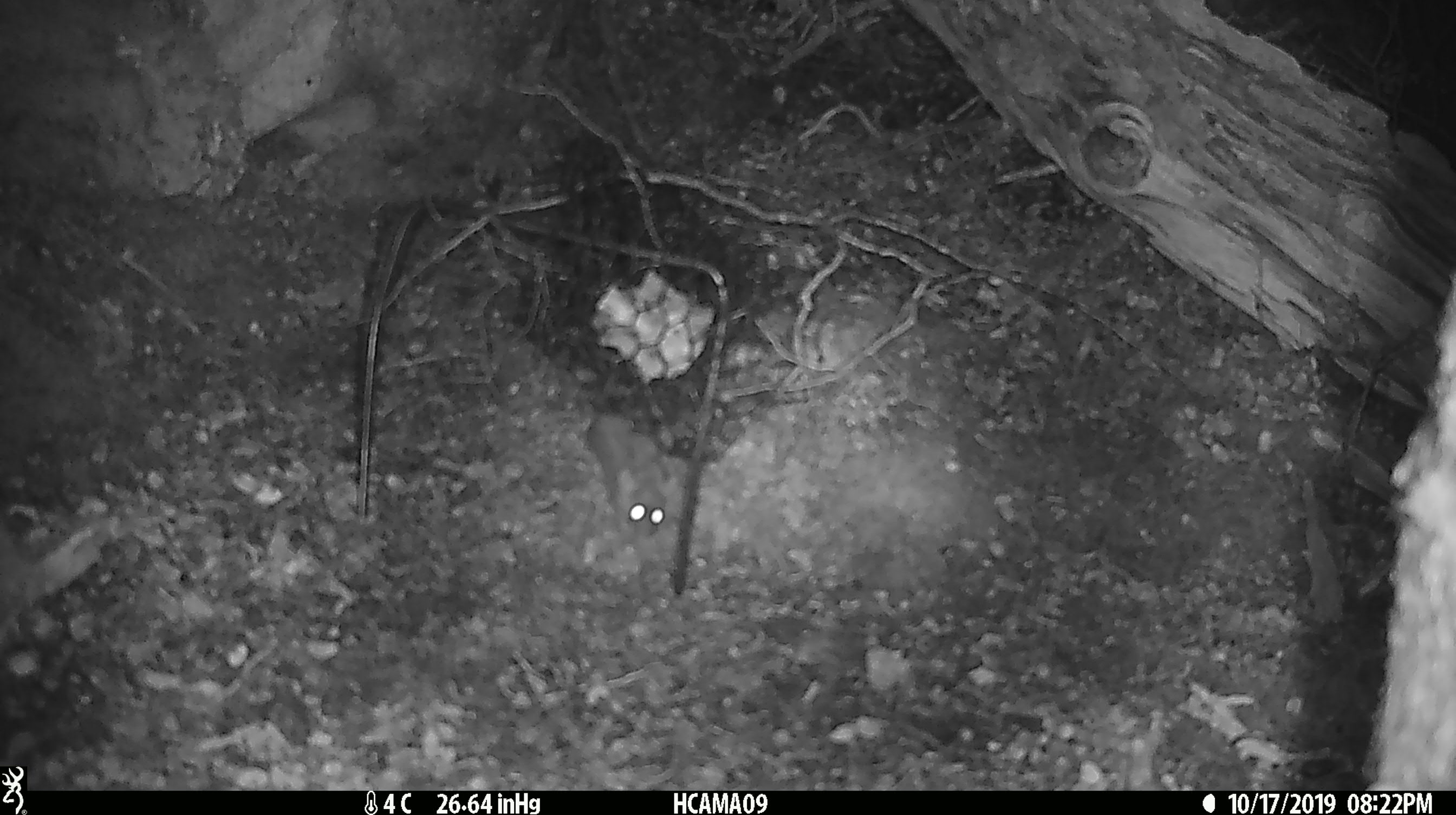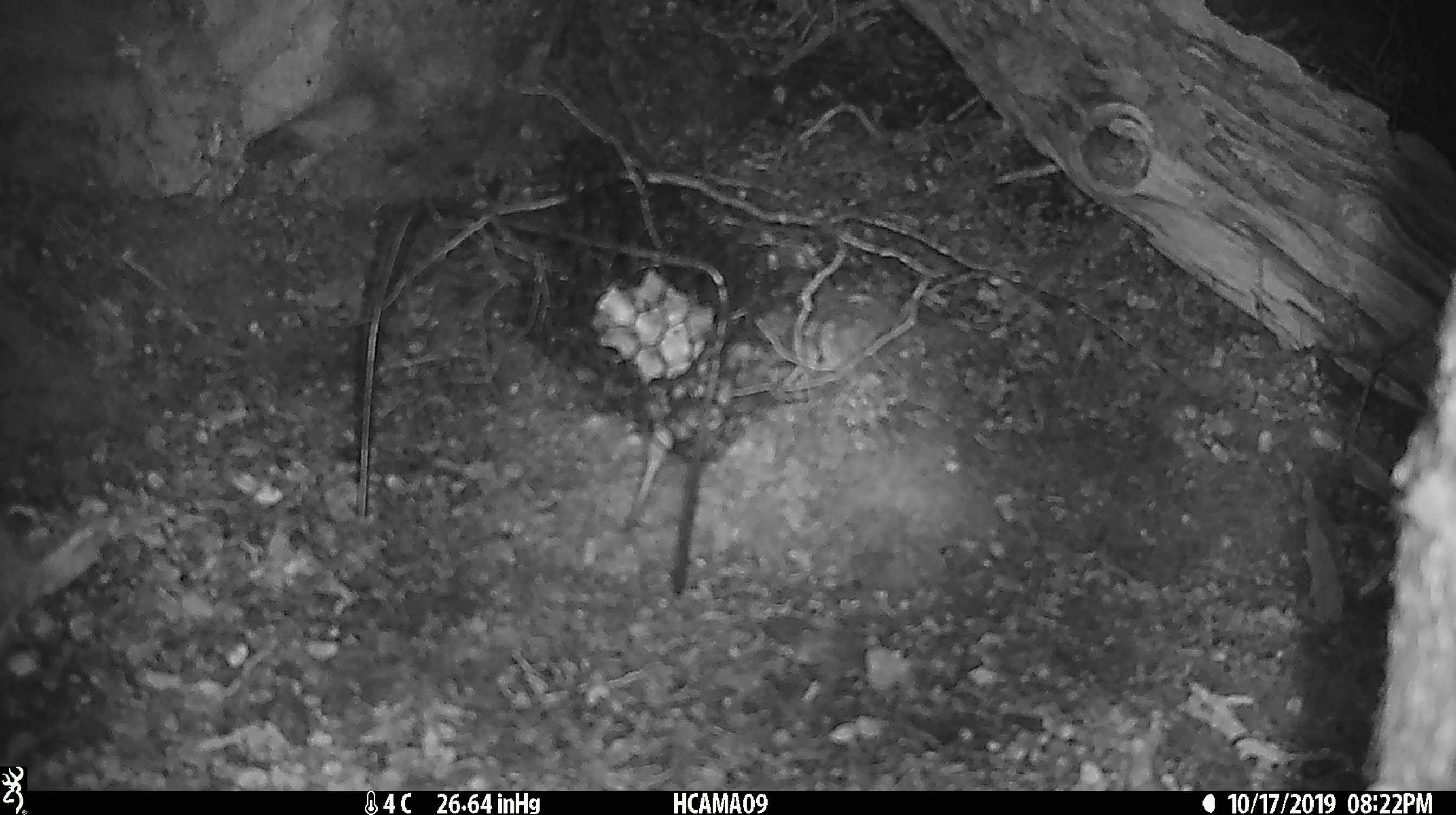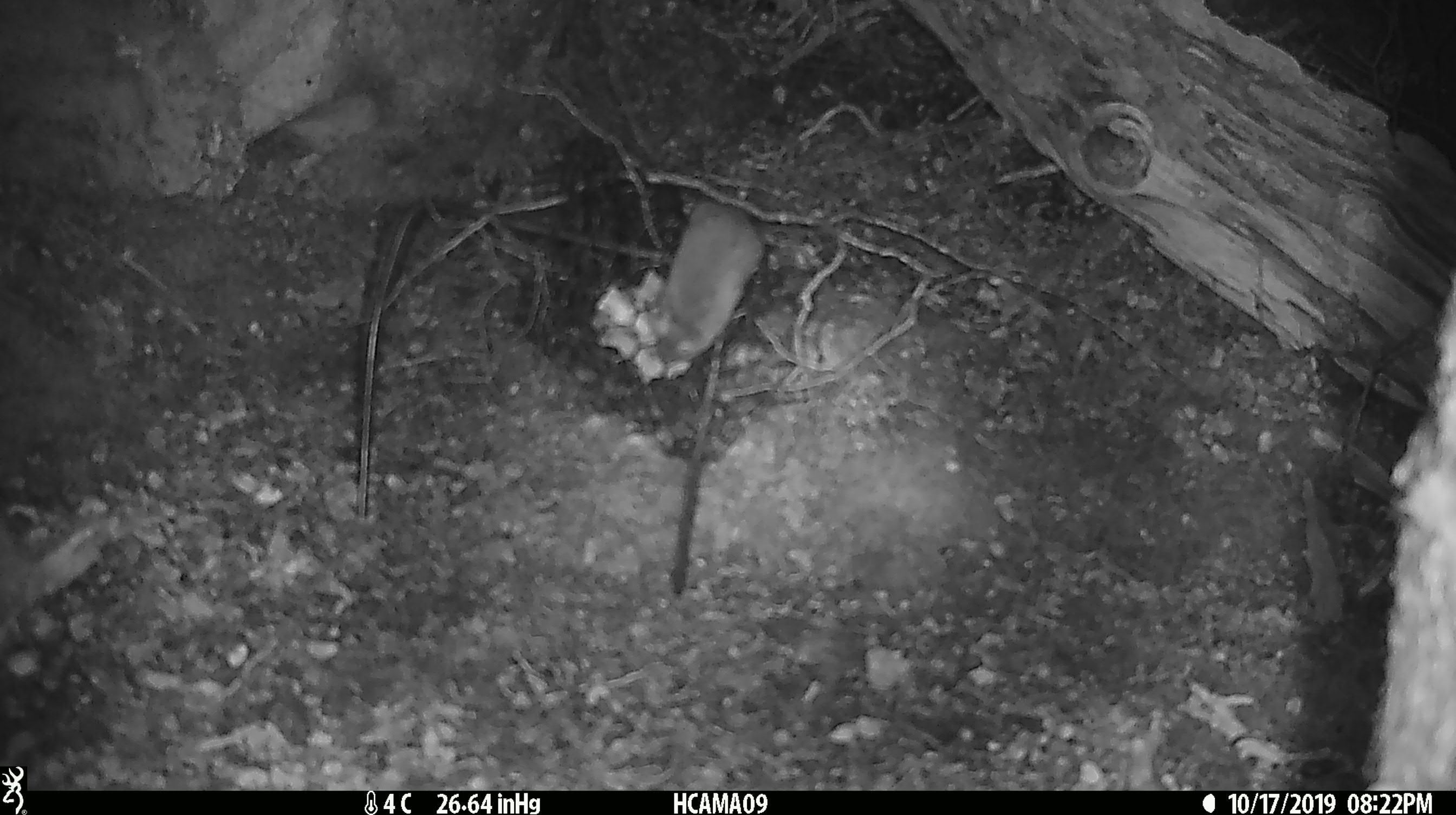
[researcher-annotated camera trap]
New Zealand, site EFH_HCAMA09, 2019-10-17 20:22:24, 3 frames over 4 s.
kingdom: Animalia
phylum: Chordata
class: Mammalia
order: Rodentia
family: Muridae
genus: Mus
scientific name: Mus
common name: mouse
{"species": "mouse (Mus)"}